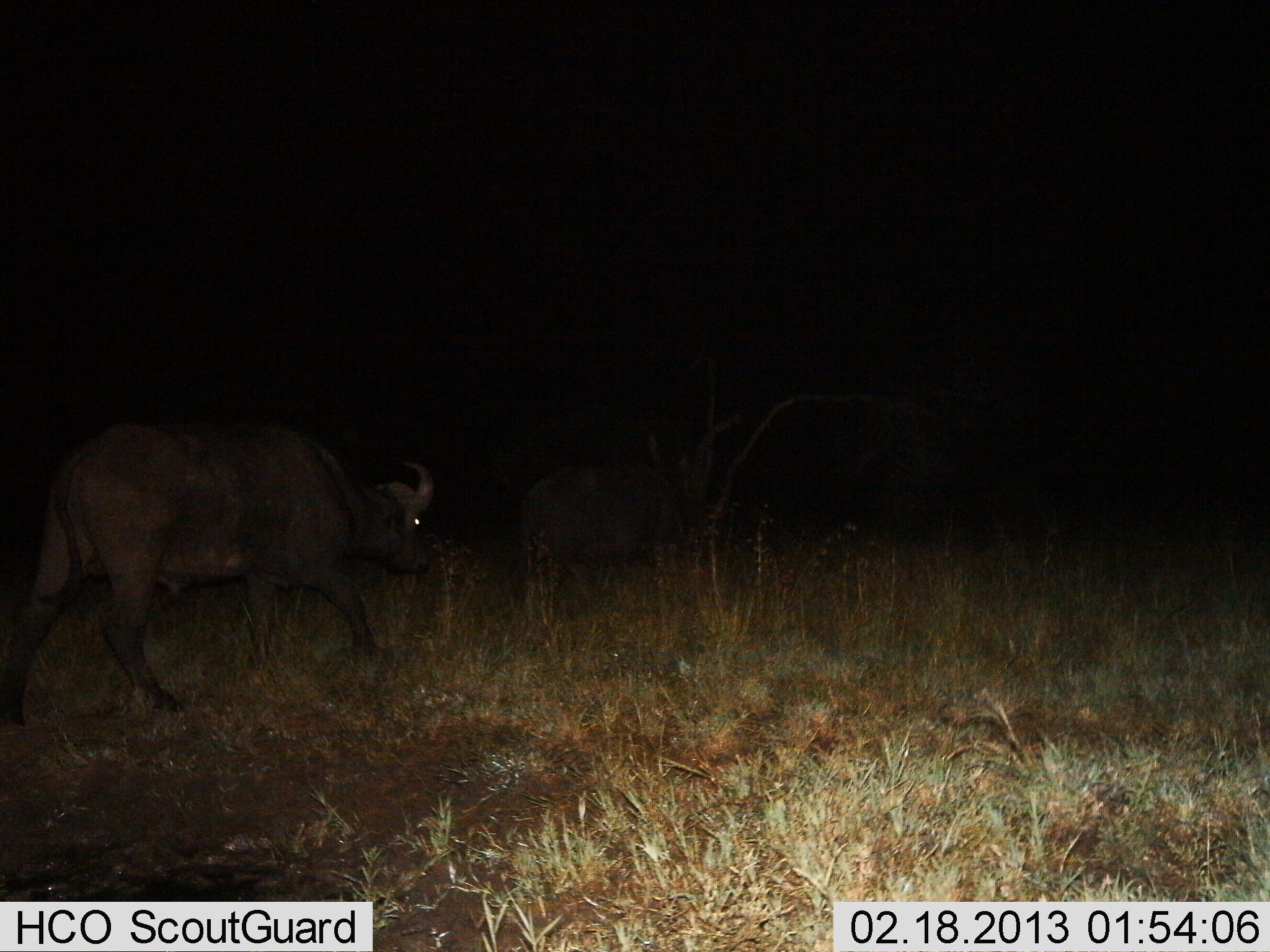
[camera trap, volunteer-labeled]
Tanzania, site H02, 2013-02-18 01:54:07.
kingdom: Animalia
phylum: Chordata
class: Mammalia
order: Artiodactyla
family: Bovidae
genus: Syncerus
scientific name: Syncerus caffer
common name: cape buffalo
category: buffalo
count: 2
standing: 9%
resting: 0%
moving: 86%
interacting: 5%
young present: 0%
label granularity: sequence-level